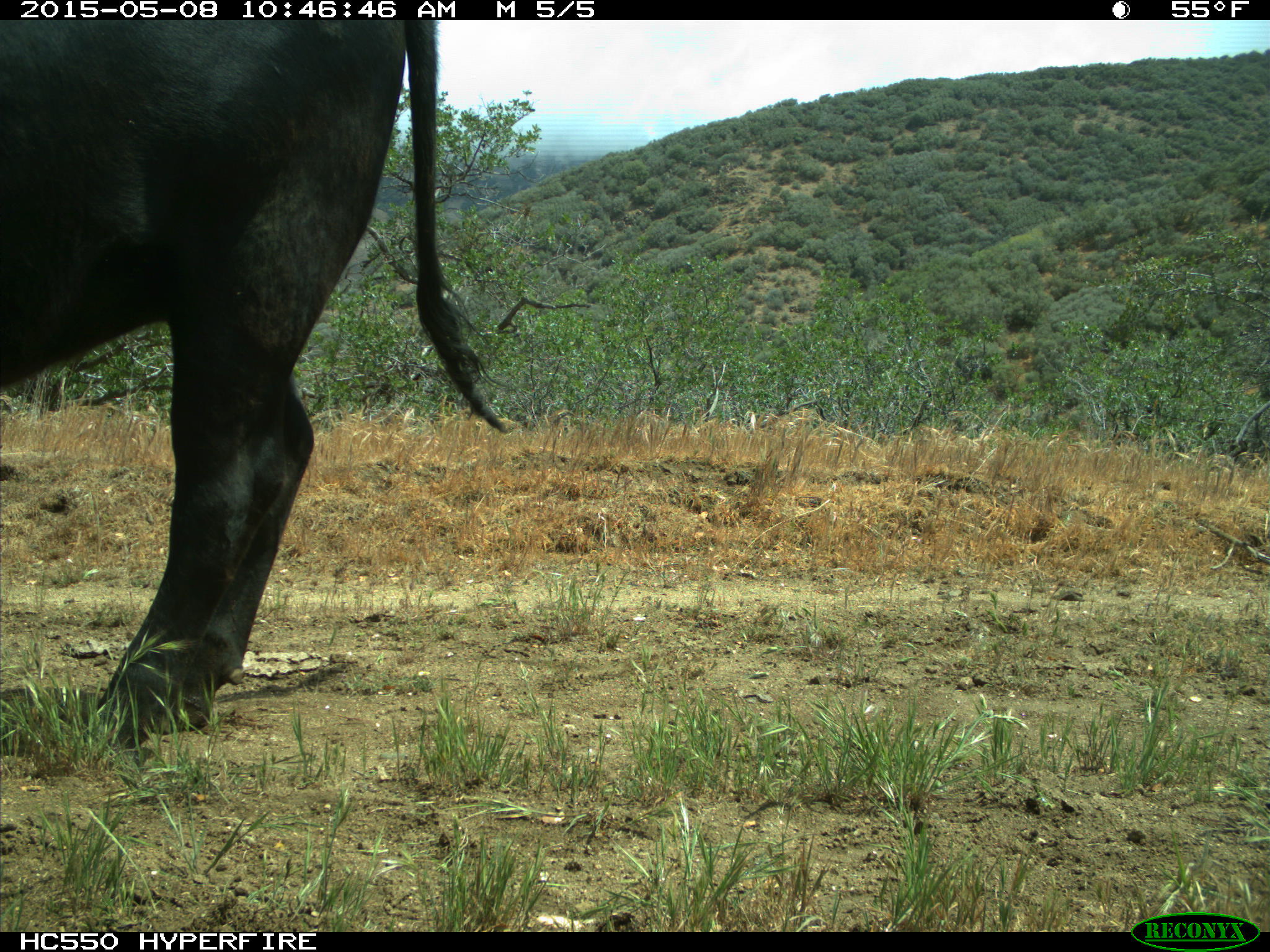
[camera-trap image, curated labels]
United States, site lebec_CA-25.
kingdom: Animalia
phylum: Chordata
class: Mammalia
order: Artiodactyla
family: Bovidae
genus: Bos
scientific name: Bos taurus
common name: domestic cow